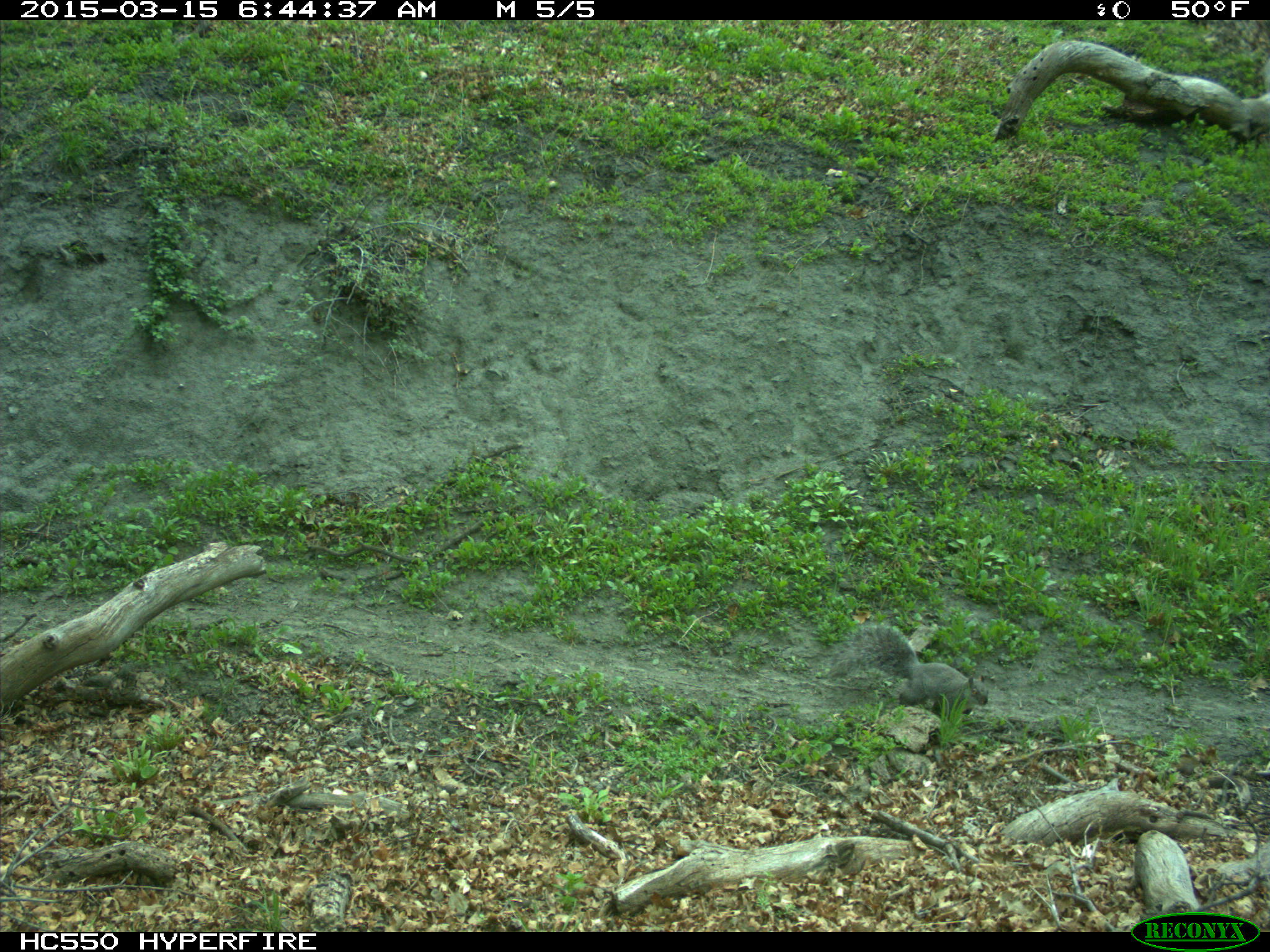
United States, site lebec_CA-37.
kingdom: Animalia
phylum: Chordata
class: Mammalia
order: Rodentia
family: Sciuridae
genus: Sciurus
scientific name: Sciurus carolinensis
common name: eastern gray squirrel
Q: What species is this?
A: Sciurus carolinensis (eastern gray squirrel).